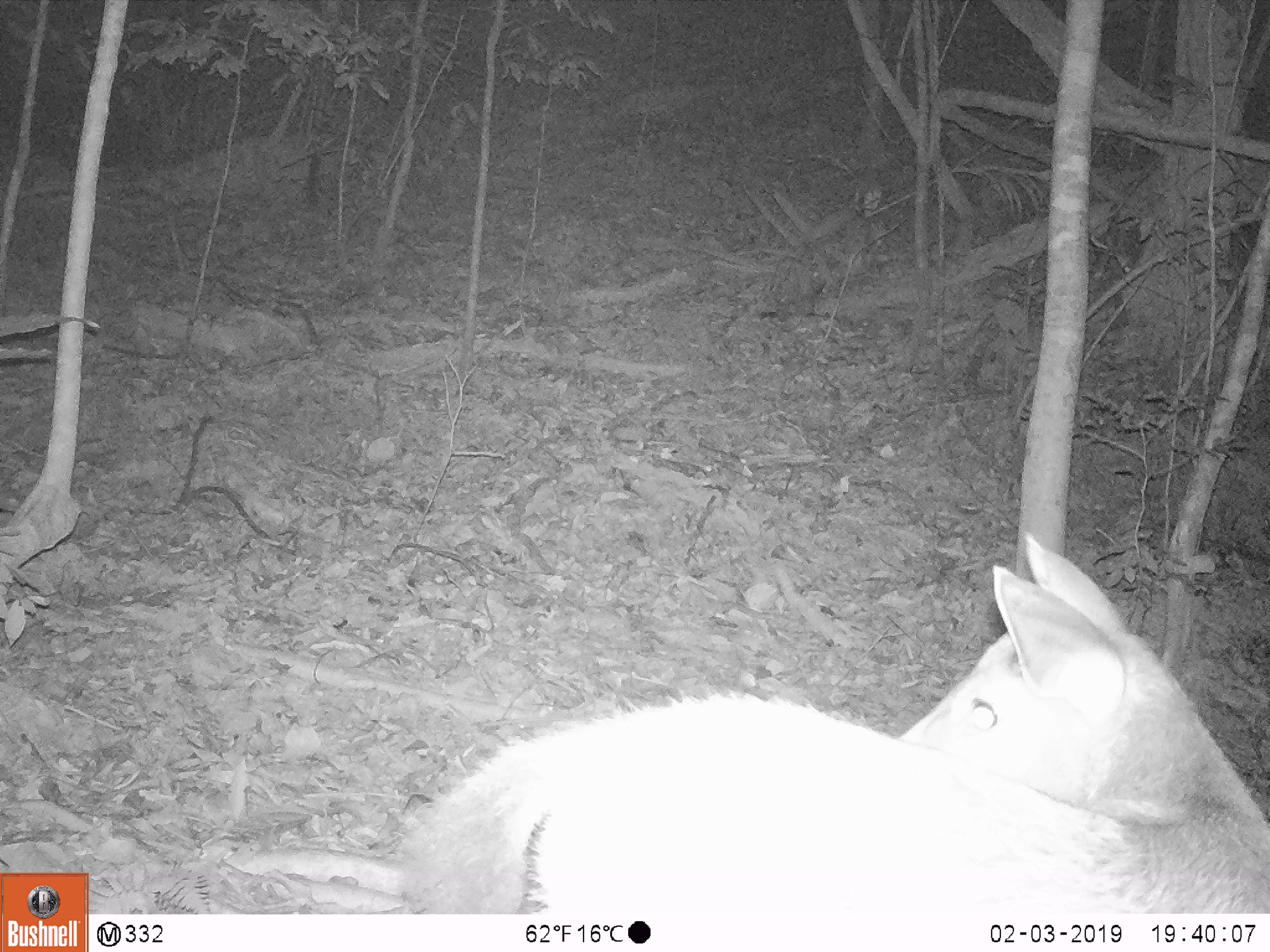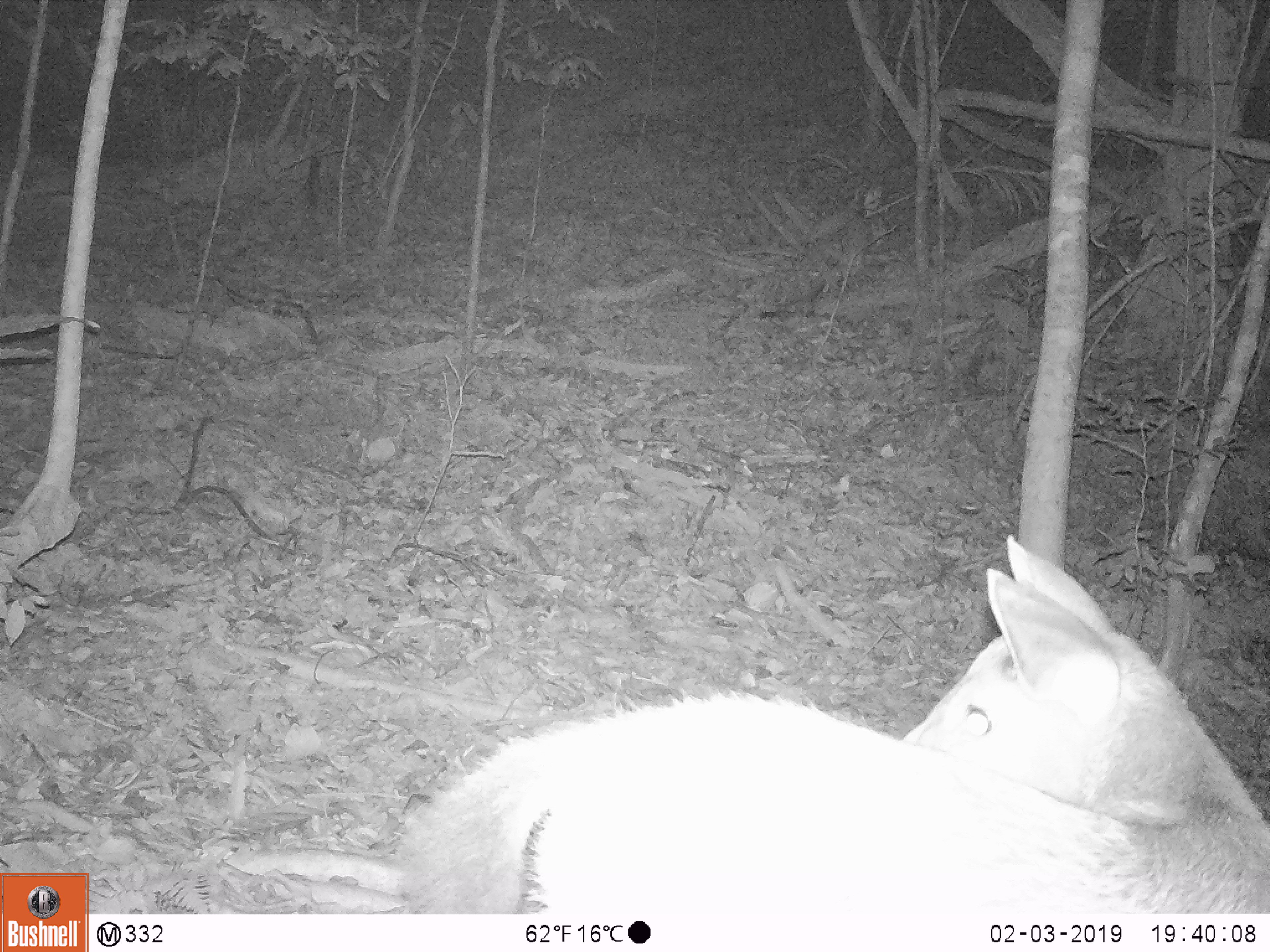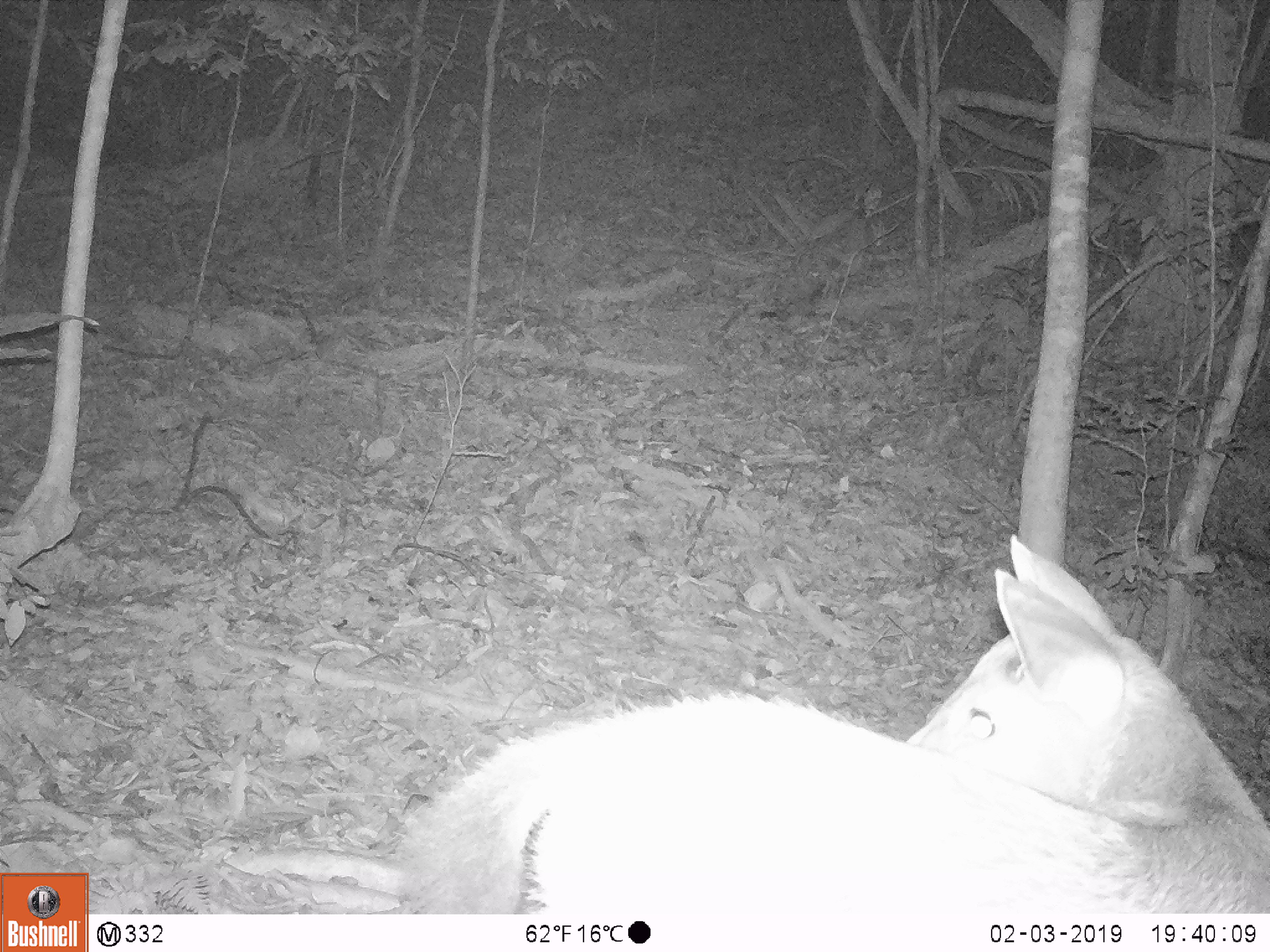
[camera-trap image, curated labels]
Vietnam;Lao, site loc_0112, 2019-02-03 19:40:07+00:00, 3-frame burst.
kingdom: Animalia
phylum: Chordata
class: Mammalia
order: Artiodactyla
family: Cervidae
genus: Rusa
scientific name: Rusa unicolor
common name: sambar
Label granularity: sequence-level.